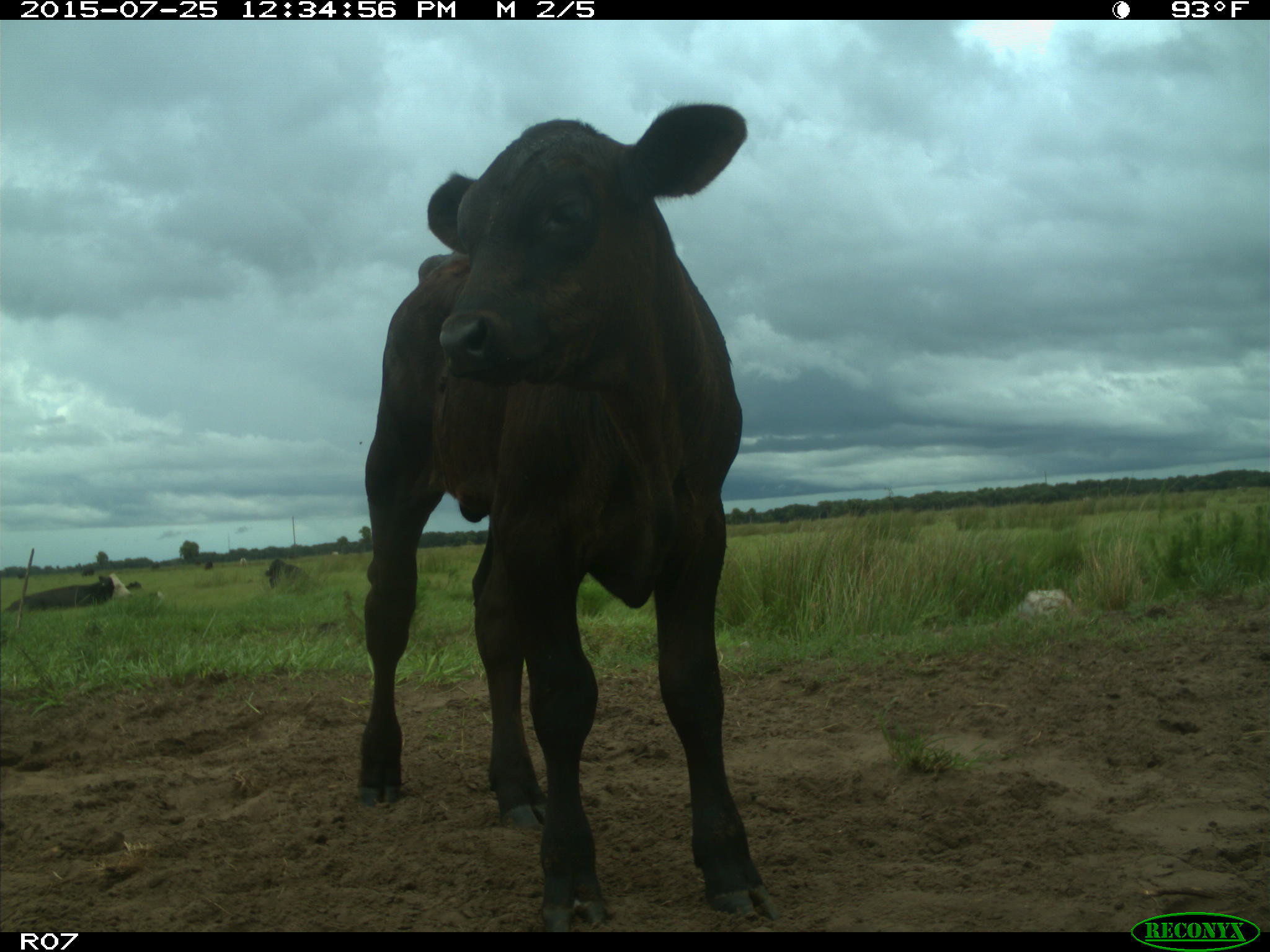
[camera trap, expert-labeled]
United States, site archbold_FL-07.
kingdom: Animalia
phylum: Chordata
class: Mammalia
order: Artiodactyla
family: Bovidae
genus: Bos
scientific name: Bos taurus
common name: domestic cow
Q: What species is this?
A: Bos taurus (domestic cow).